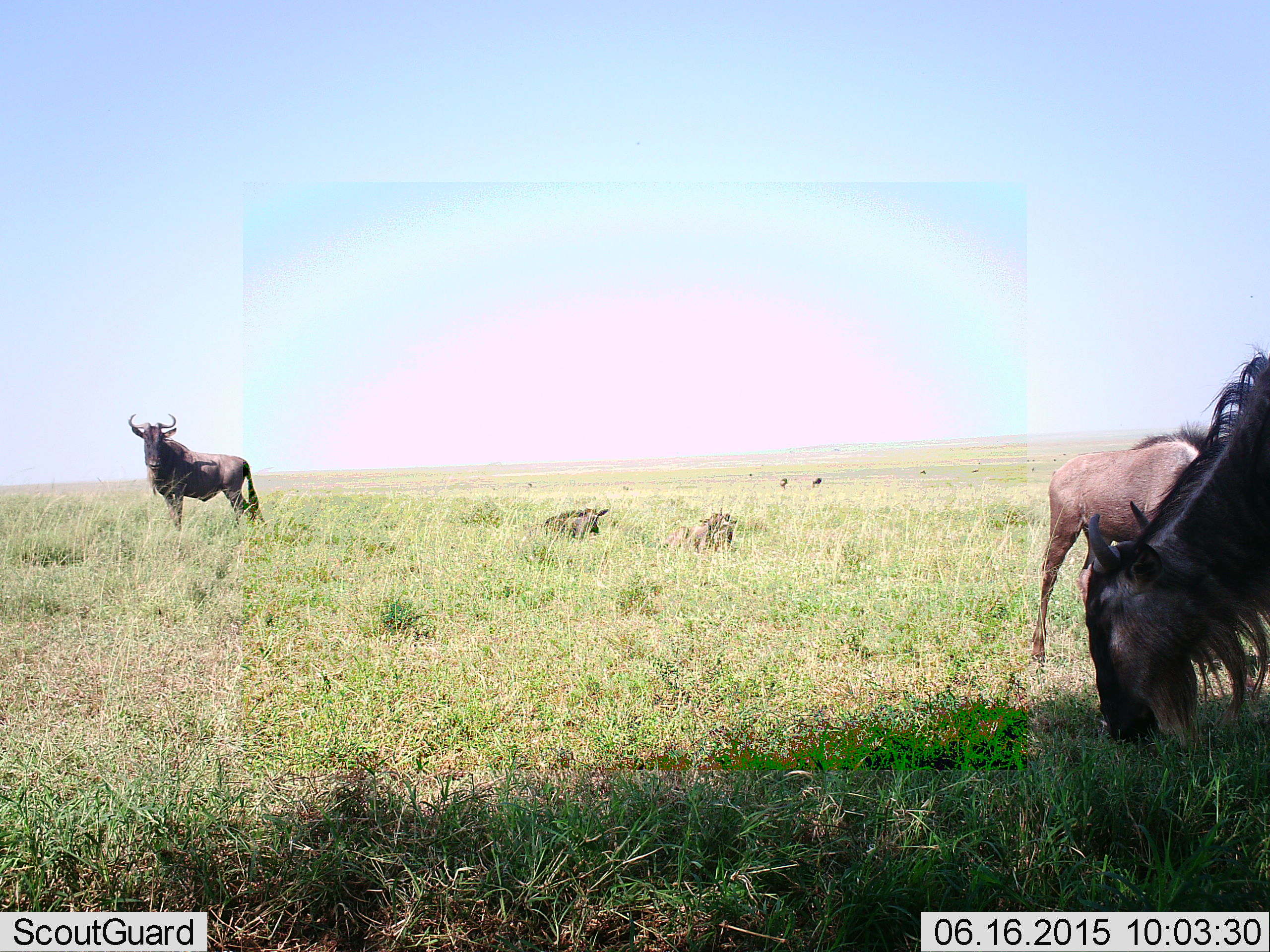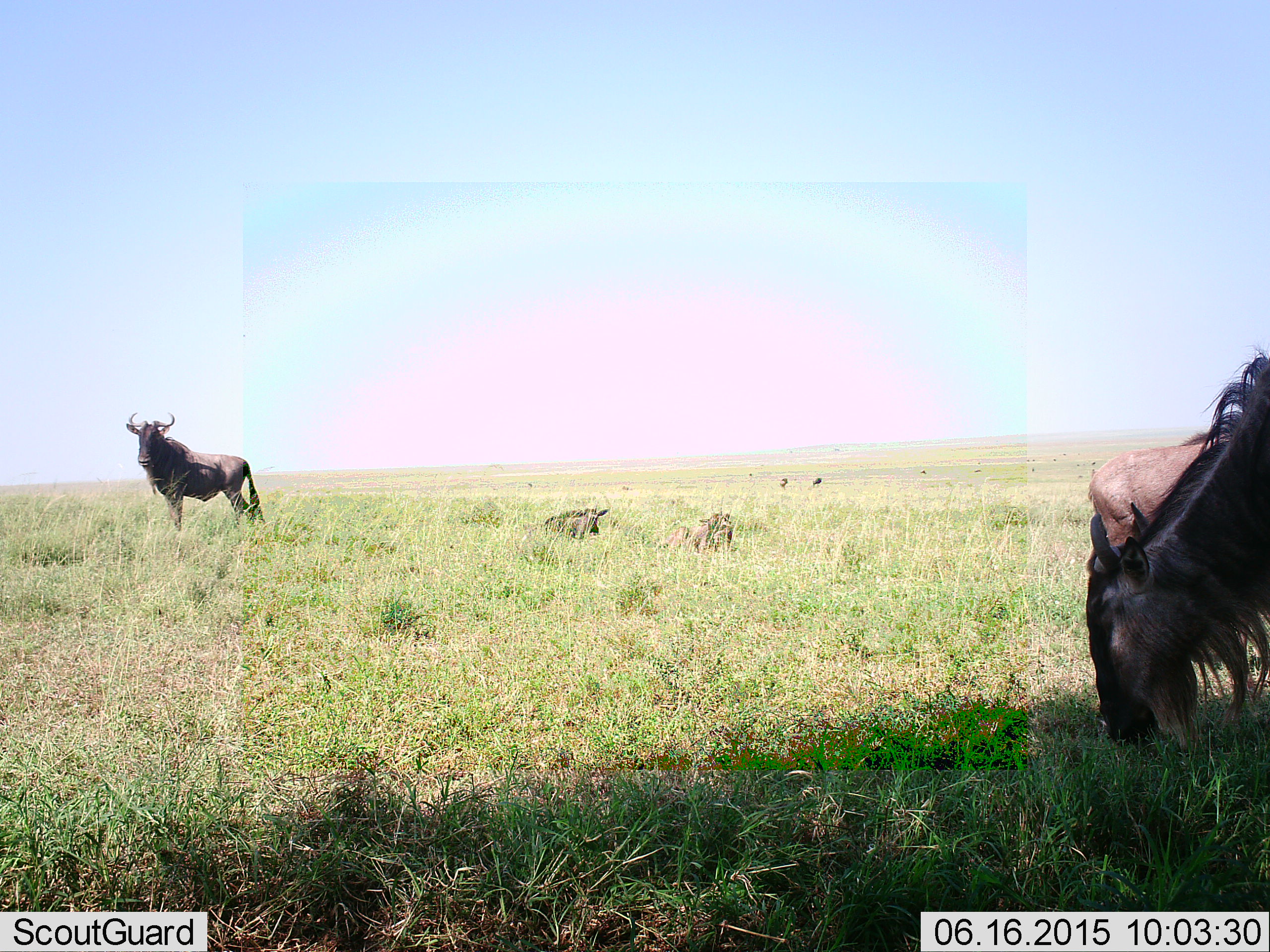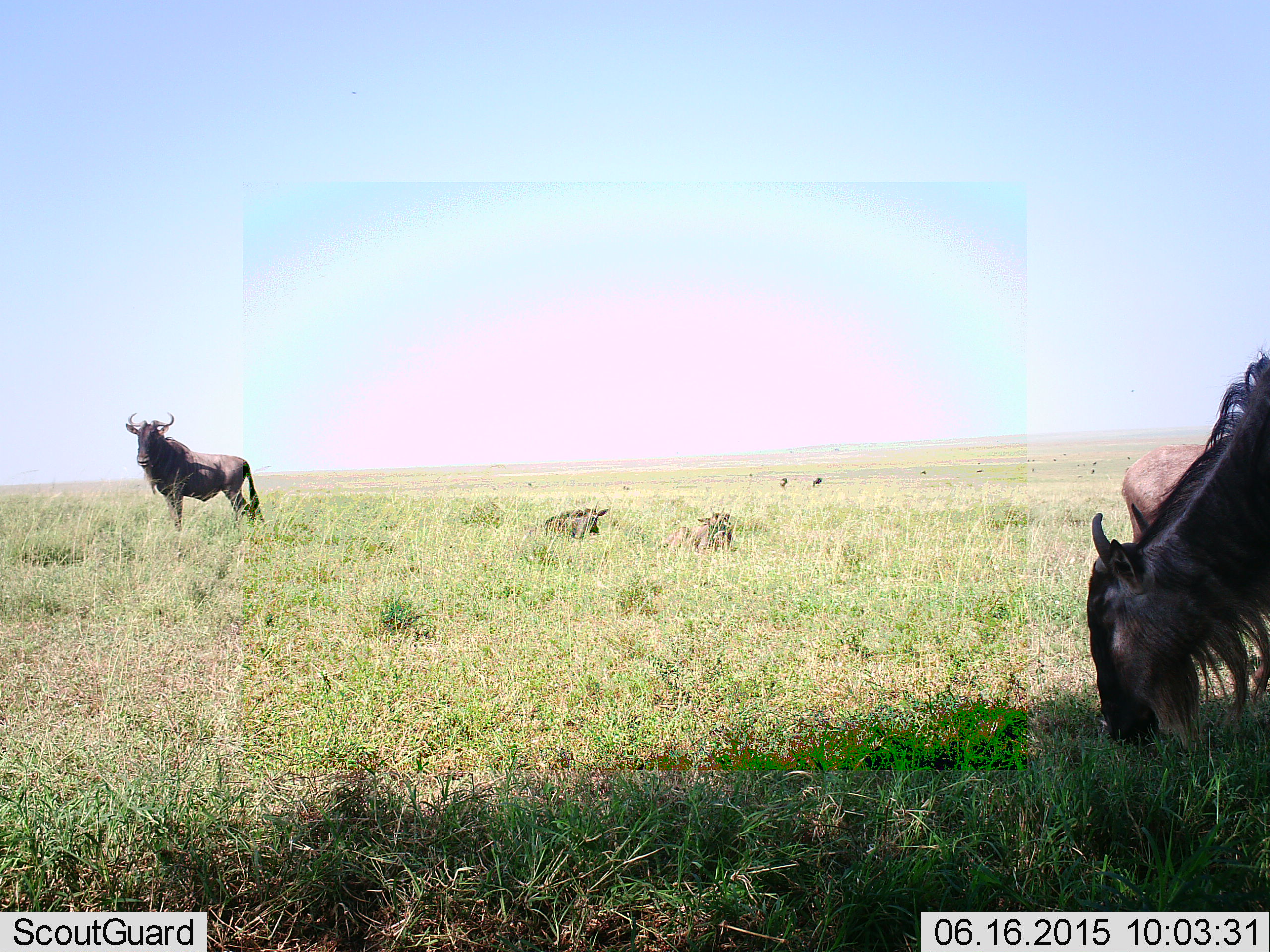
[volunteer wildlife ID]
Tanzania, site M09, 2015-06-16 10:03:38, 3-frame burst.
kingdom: Animalia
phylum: Chordata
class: Mammalia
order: Artiodactyla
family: Bovidae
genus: Connochaetes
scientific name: Connochaetes taurinus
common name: blue wildebeest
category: wildebeest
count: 5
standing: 90%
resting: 80%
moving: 30%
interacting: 0%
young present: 30%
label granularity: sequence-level